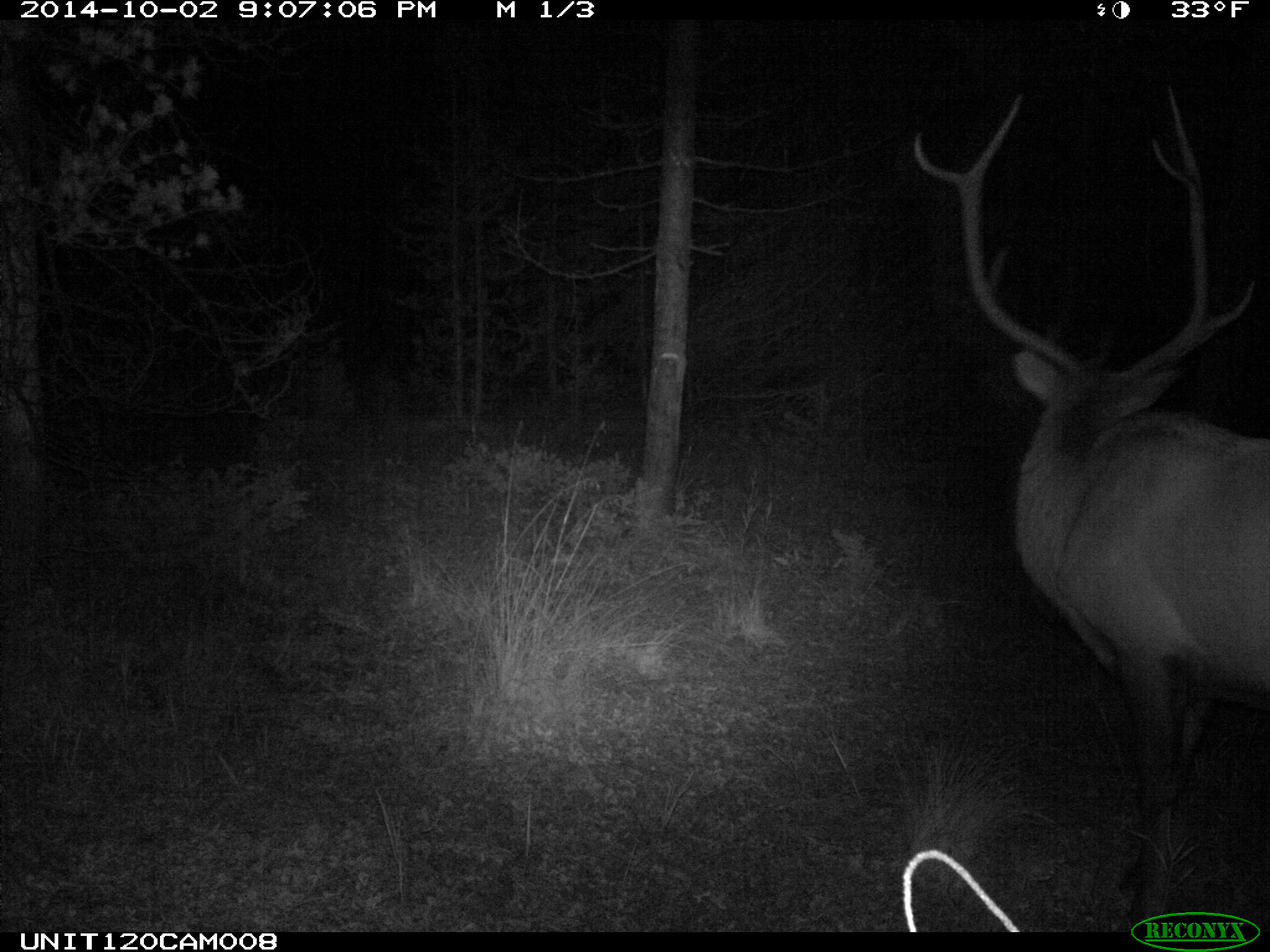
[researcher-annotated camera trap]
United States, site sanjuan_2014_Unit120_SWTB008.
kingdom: Animalia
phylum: Chordata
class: Mammalia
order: Artiodactyla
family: Cervidae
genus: Cervus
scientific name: Cervus elaphus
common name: red deer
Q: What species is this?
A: Cervus elaphus (red deer).